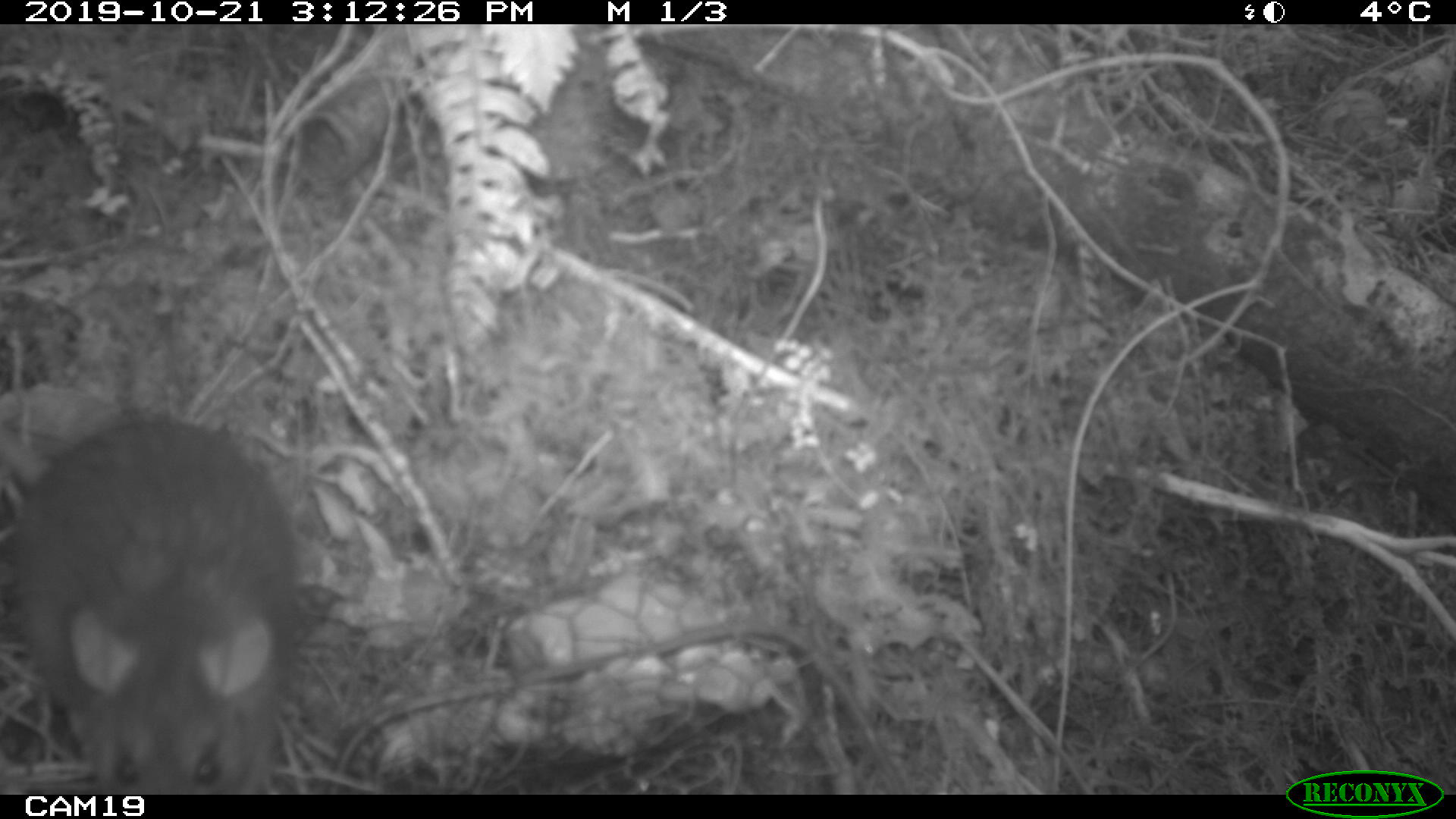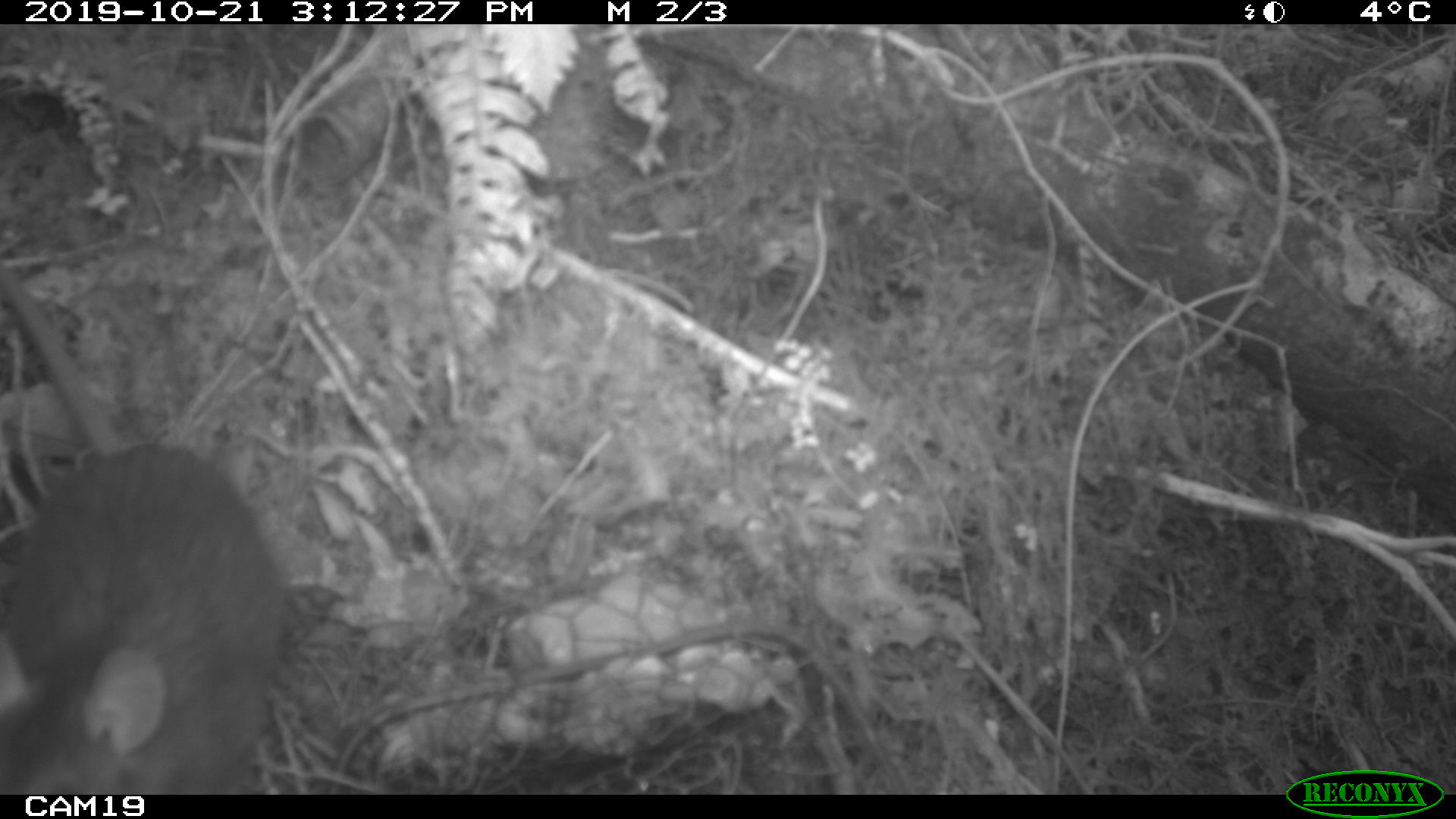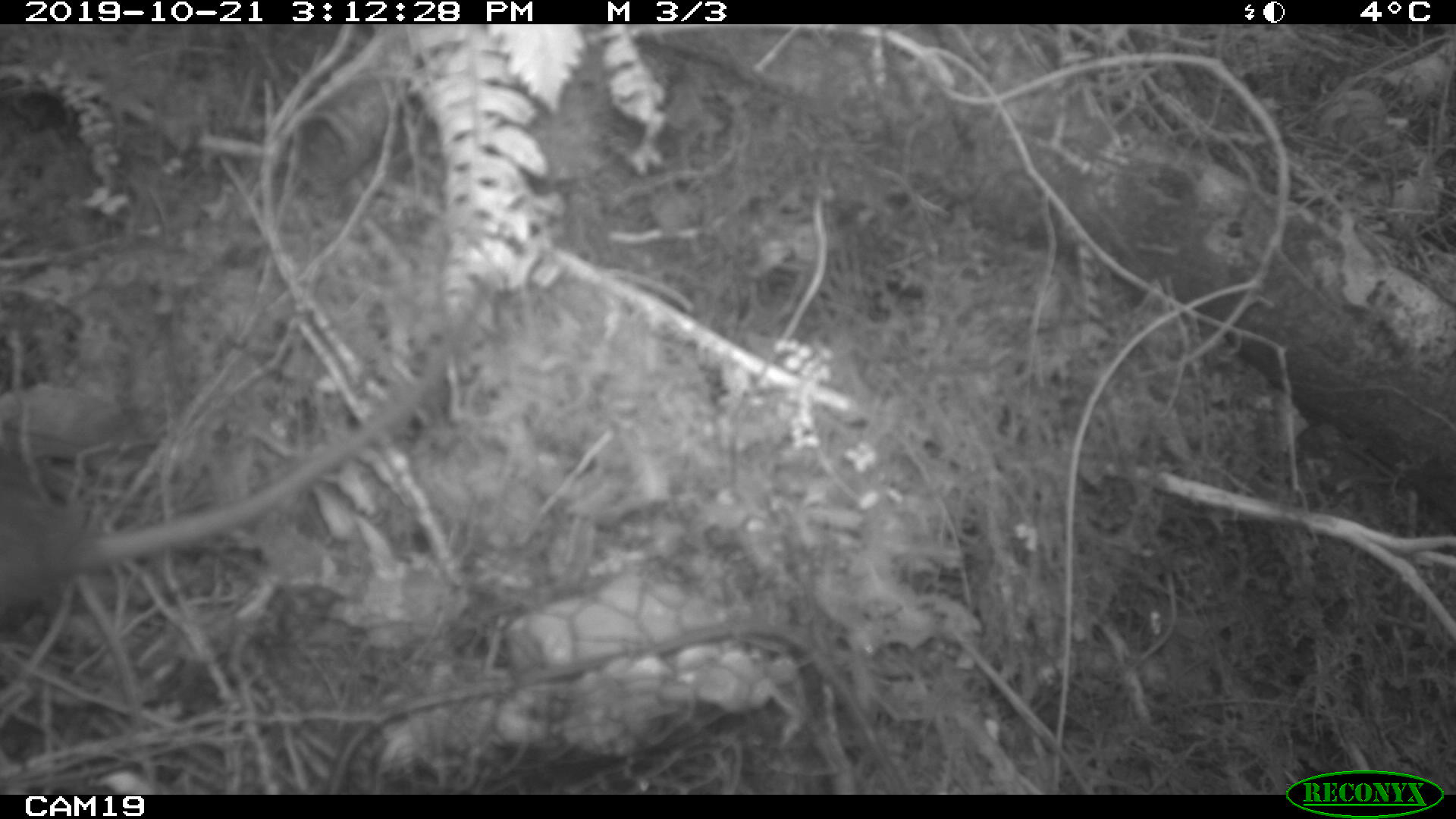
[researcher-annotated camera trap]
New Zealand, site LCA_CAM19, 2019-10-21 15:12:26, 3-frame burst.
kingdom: Animalia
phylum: Chordata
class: Mammalia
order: Rodentia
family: Muridae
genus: Rattus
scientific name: Rattus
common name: rat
Rat (Rattus).